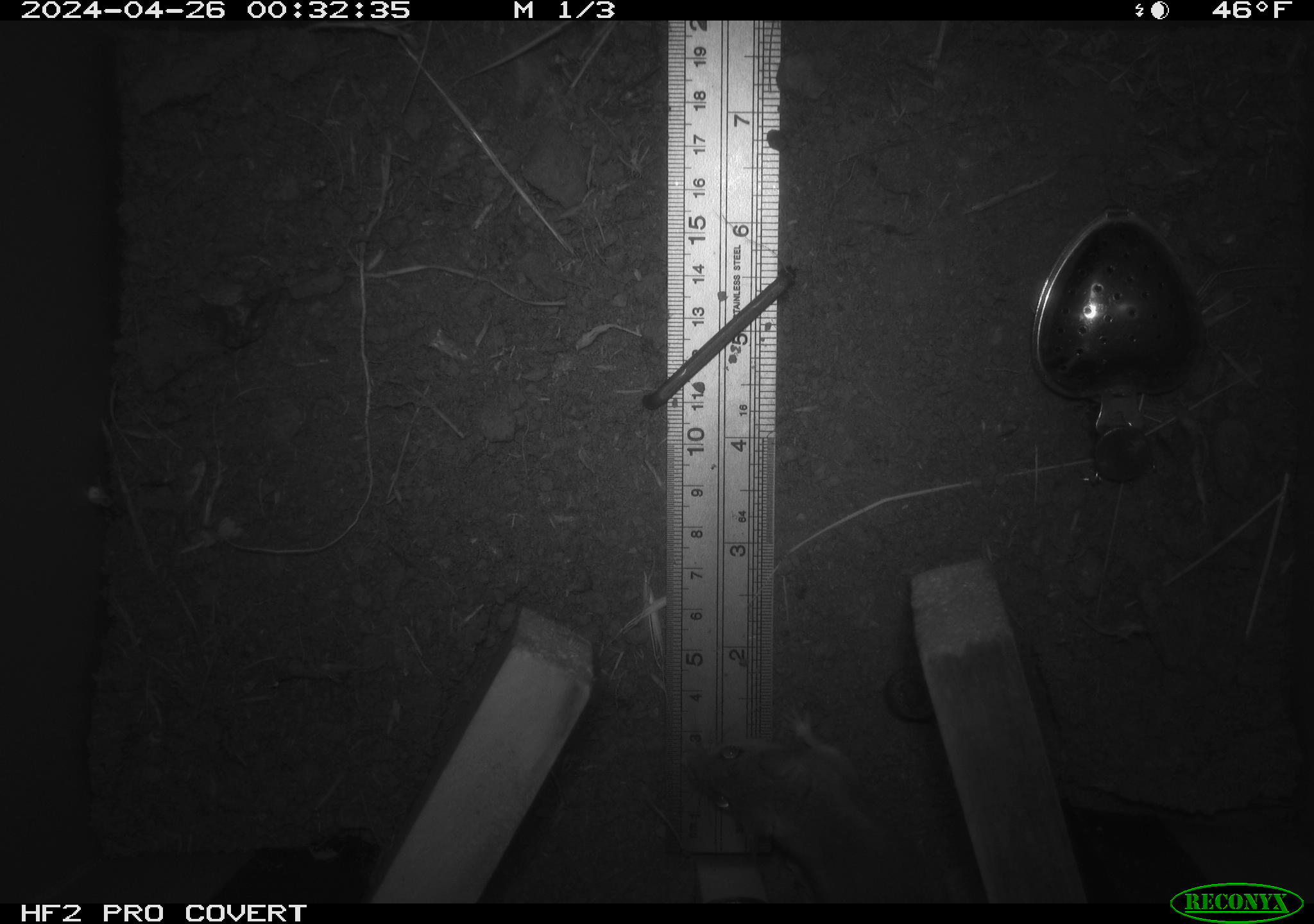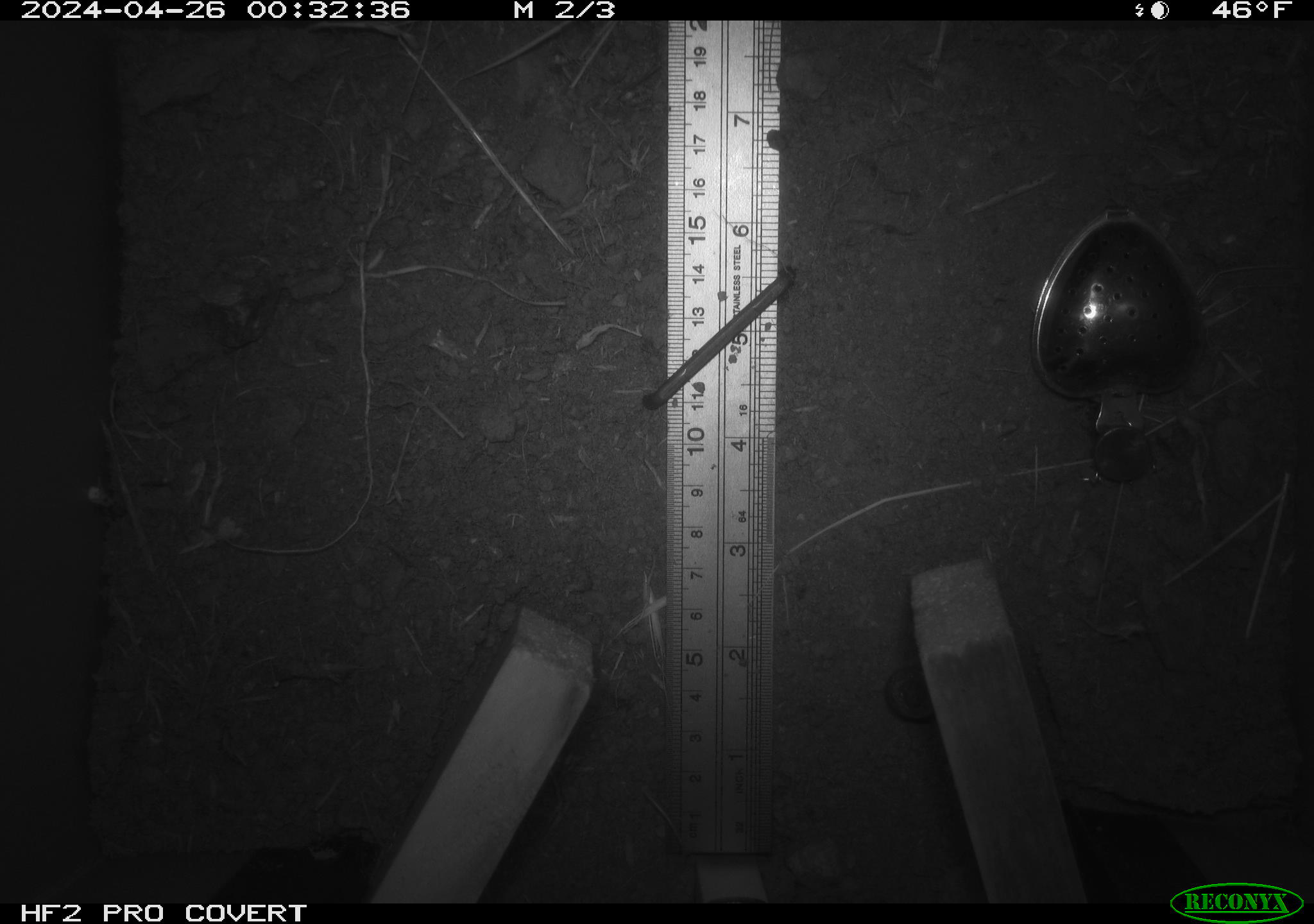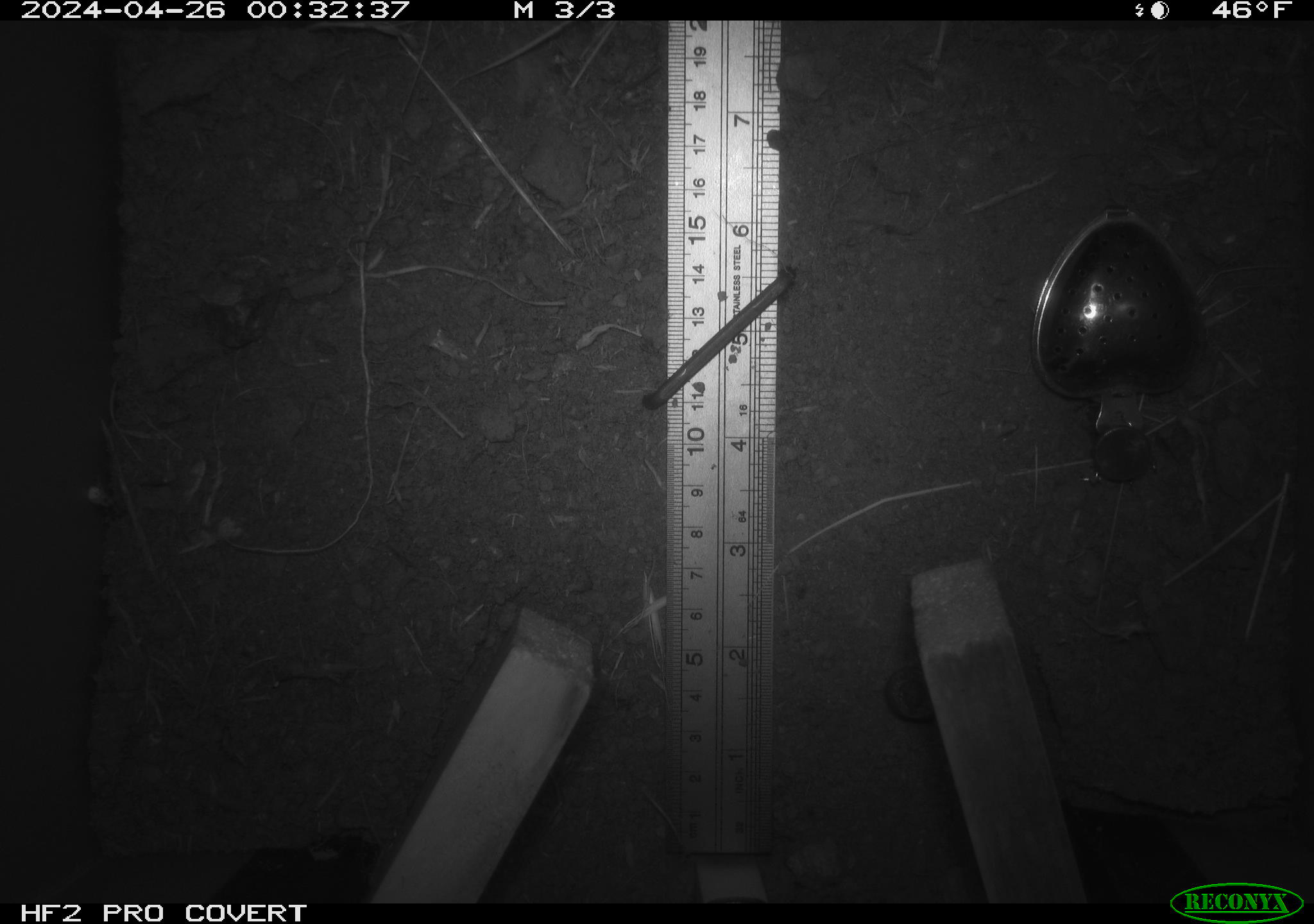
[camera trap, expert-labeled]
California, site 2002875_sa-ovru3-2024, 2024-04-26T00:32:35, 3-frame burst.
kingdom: Animalia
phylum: Chordata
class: Mammalia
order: Rodentia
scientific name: Rodentia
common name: mouse species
Mouse species (Rodentia).